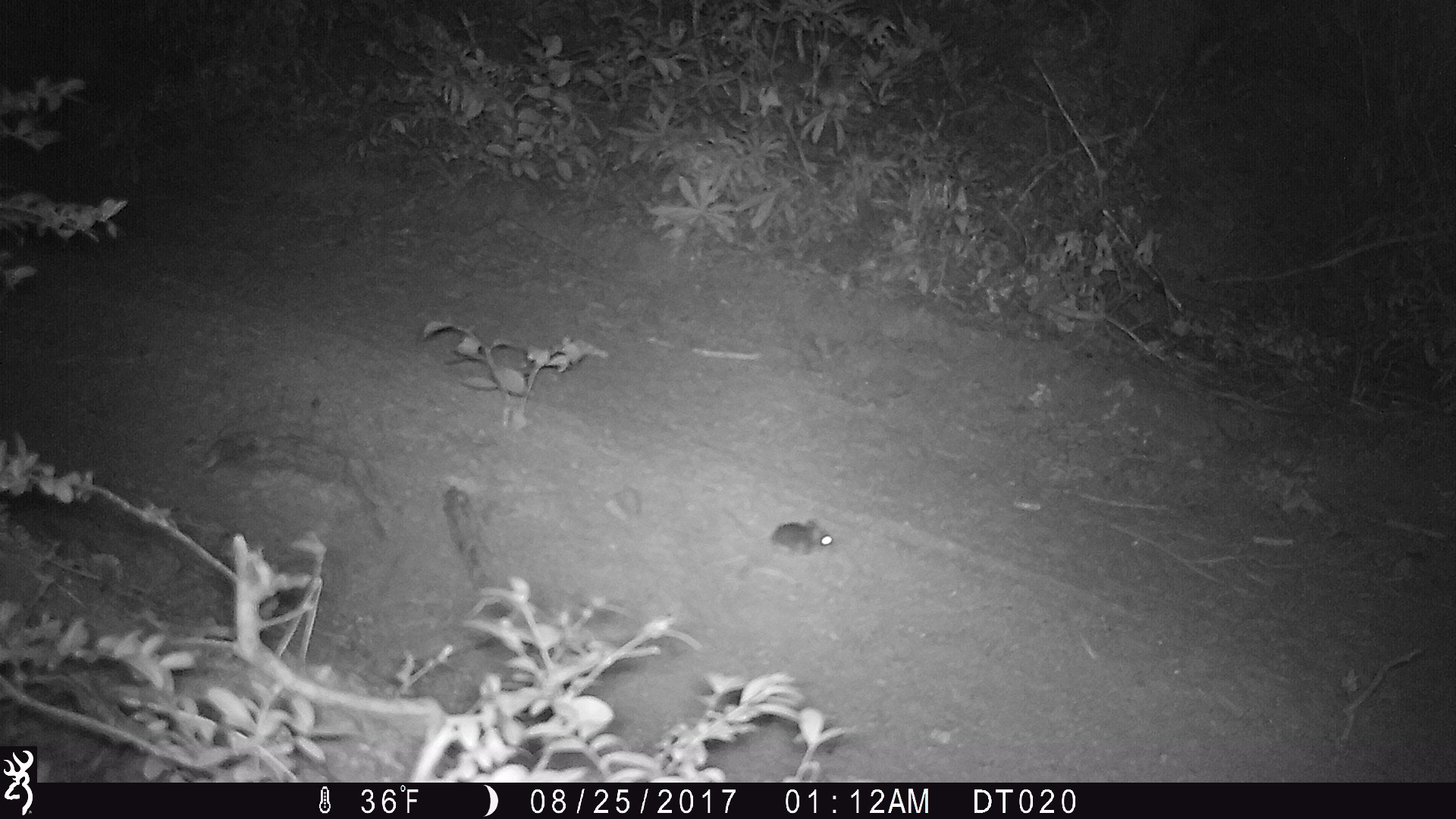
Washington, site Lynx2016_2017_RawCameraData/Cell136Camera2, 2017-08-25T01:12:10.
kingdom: Animalia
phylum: Chordata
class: Mammalia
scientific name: Mammalia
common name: small mammal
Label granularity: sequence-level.